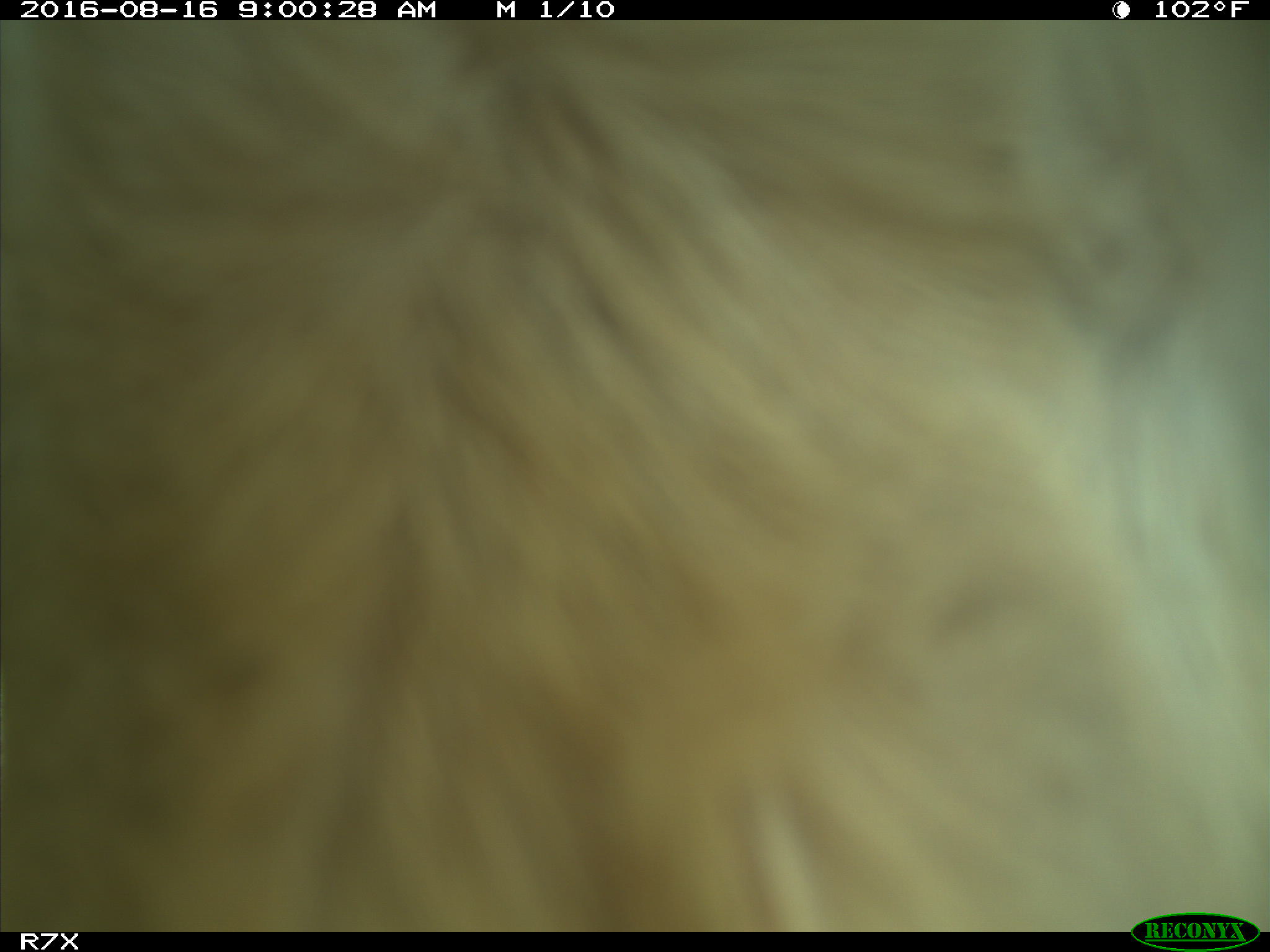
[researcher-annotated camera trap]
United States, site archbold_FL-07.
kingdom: Animalia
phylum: Chordata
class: Mammalia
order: Artiodactyla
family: Bovidae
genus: Bos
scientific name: Bos taurus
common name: domestic cow